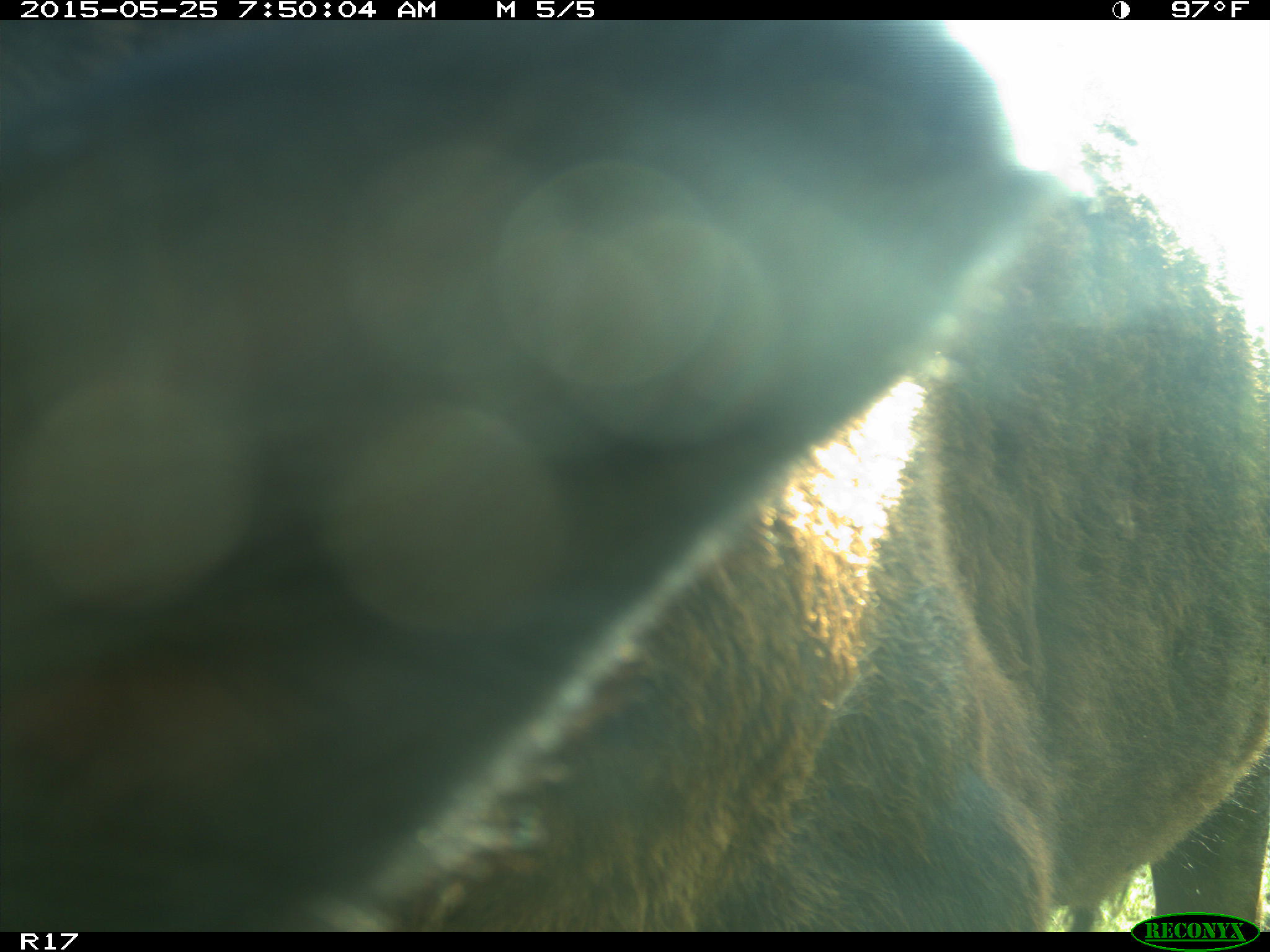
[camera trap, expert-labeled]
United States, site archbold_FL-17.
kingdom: Animalia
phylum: Chordata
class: Mammalia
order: Artiodactyla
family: Bovidae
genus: Bos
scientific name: Bos taurus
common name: domestic cow